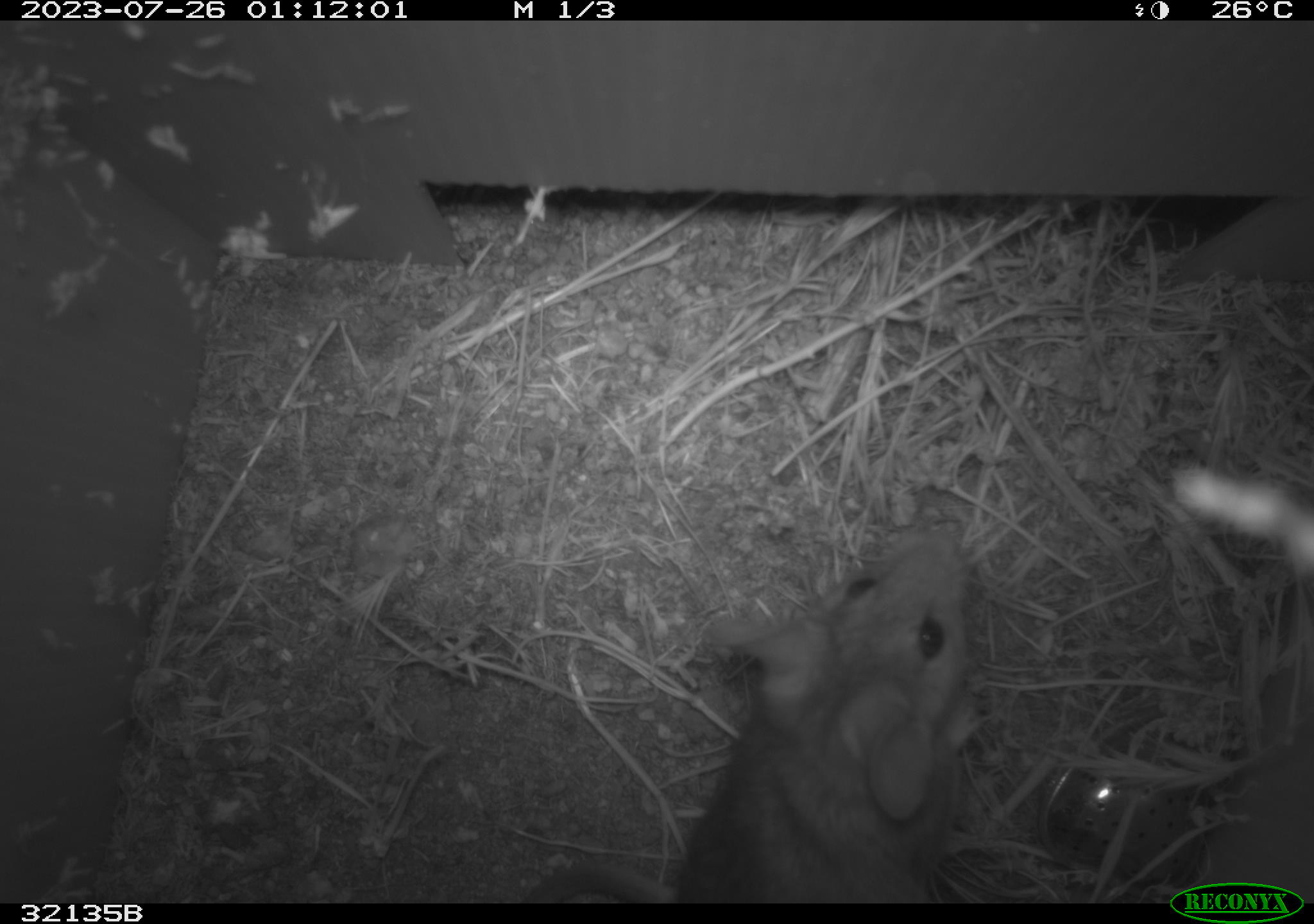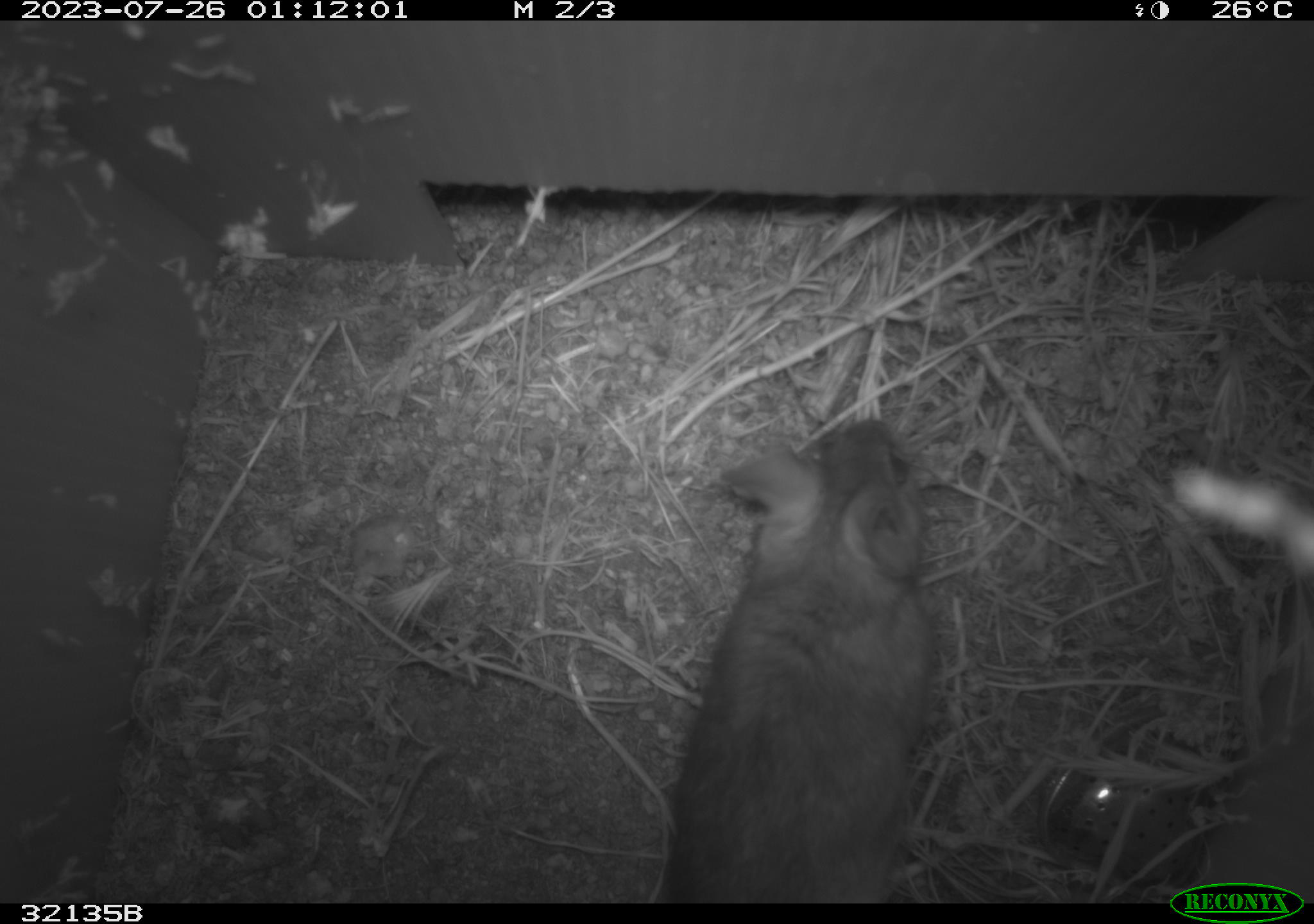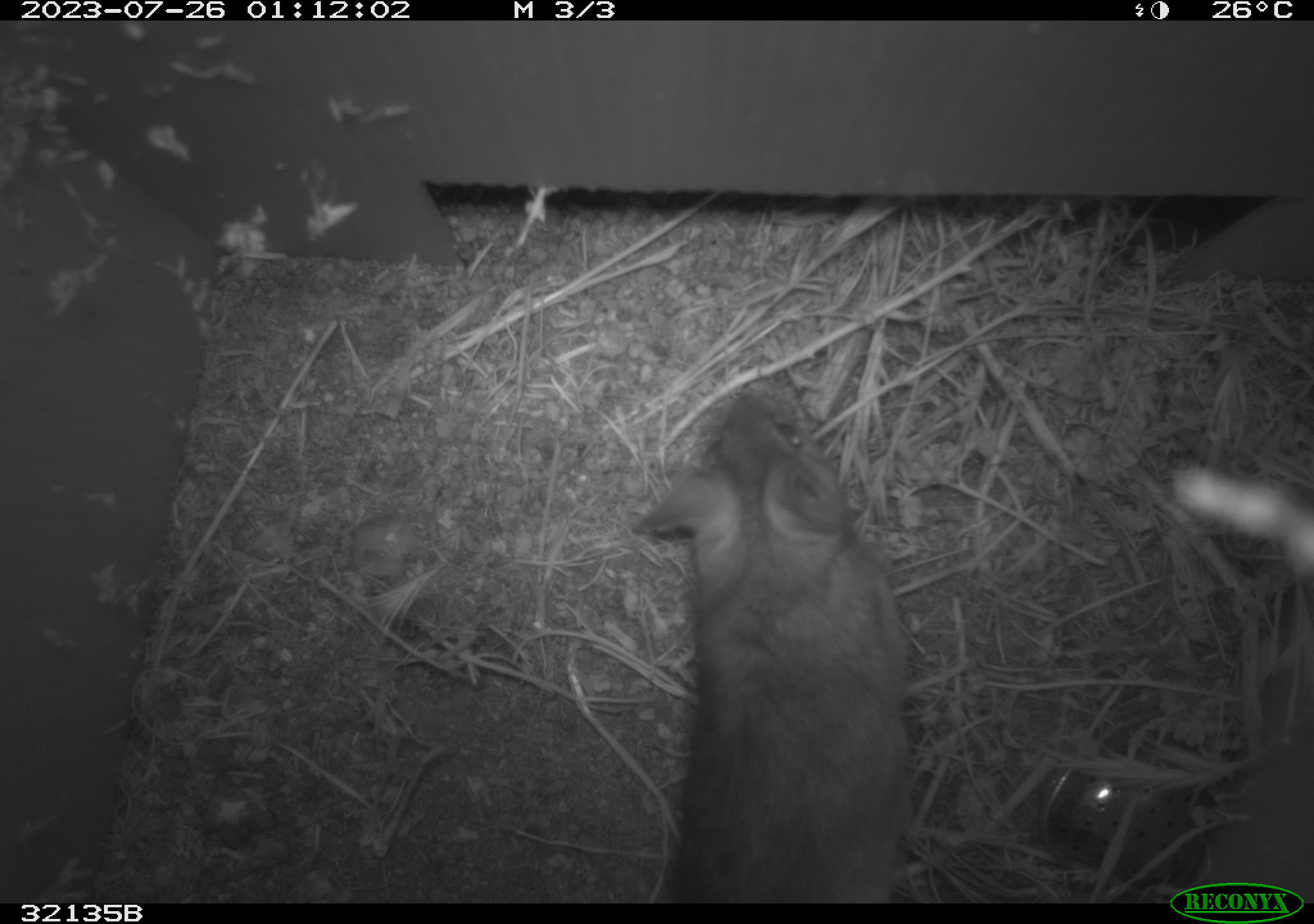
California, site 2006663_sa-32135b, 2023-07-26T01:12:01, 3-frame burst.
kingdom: Animalia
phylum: Chordata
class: Mammalia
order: Rodentia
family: Cricetidae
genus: Neotoma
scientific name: Neotoma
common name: pack rat or woodrat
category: neotoma species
Neotoma species (pack rat or woodrat) (Neotoma).